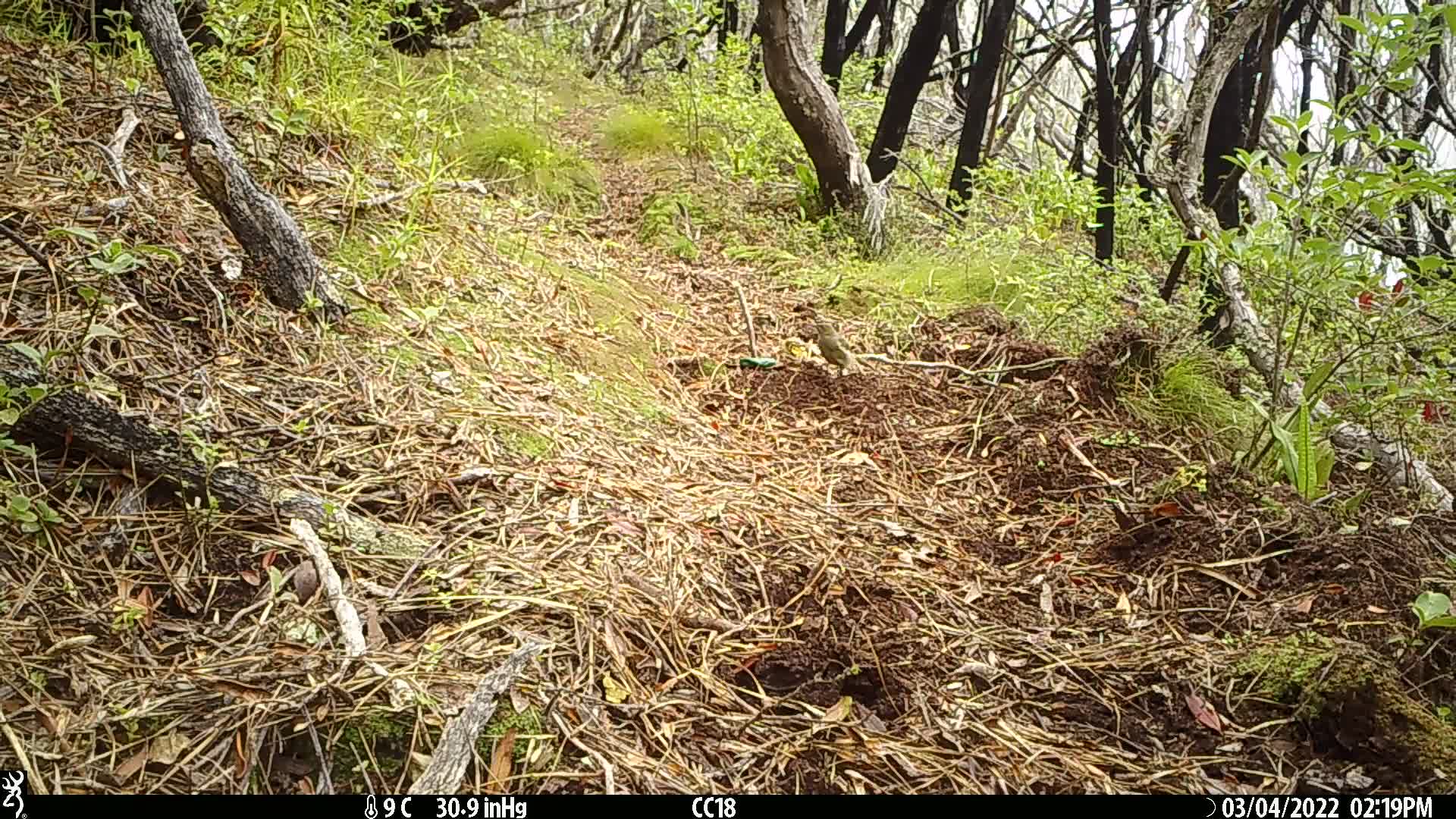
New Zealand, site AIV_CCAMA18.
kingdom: Animalia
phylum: Chordata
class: Aves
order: Passeriformes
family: Meliphagidae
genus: Anthornis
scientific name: Anthornis melanura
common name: new zealand bellbird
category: bellbird